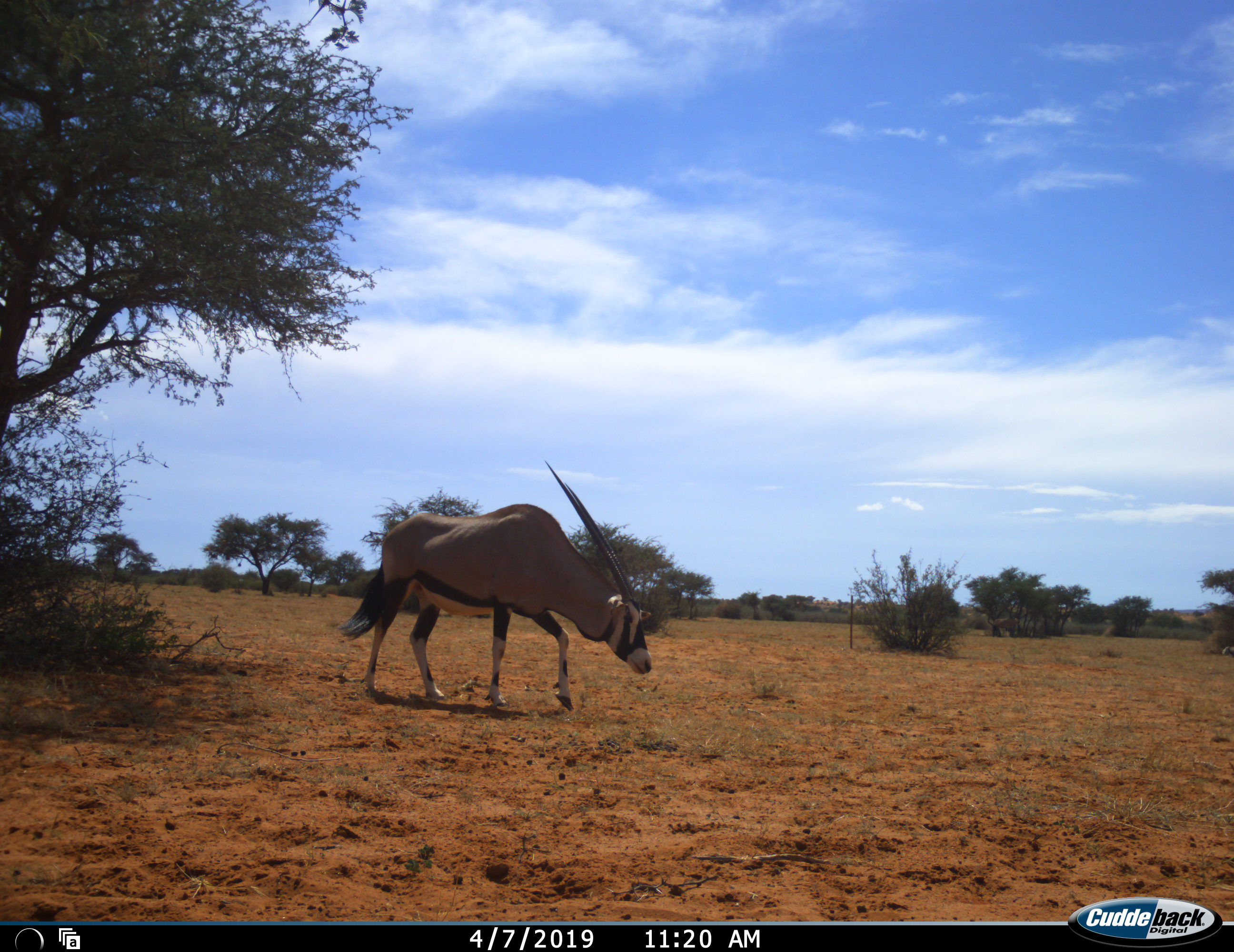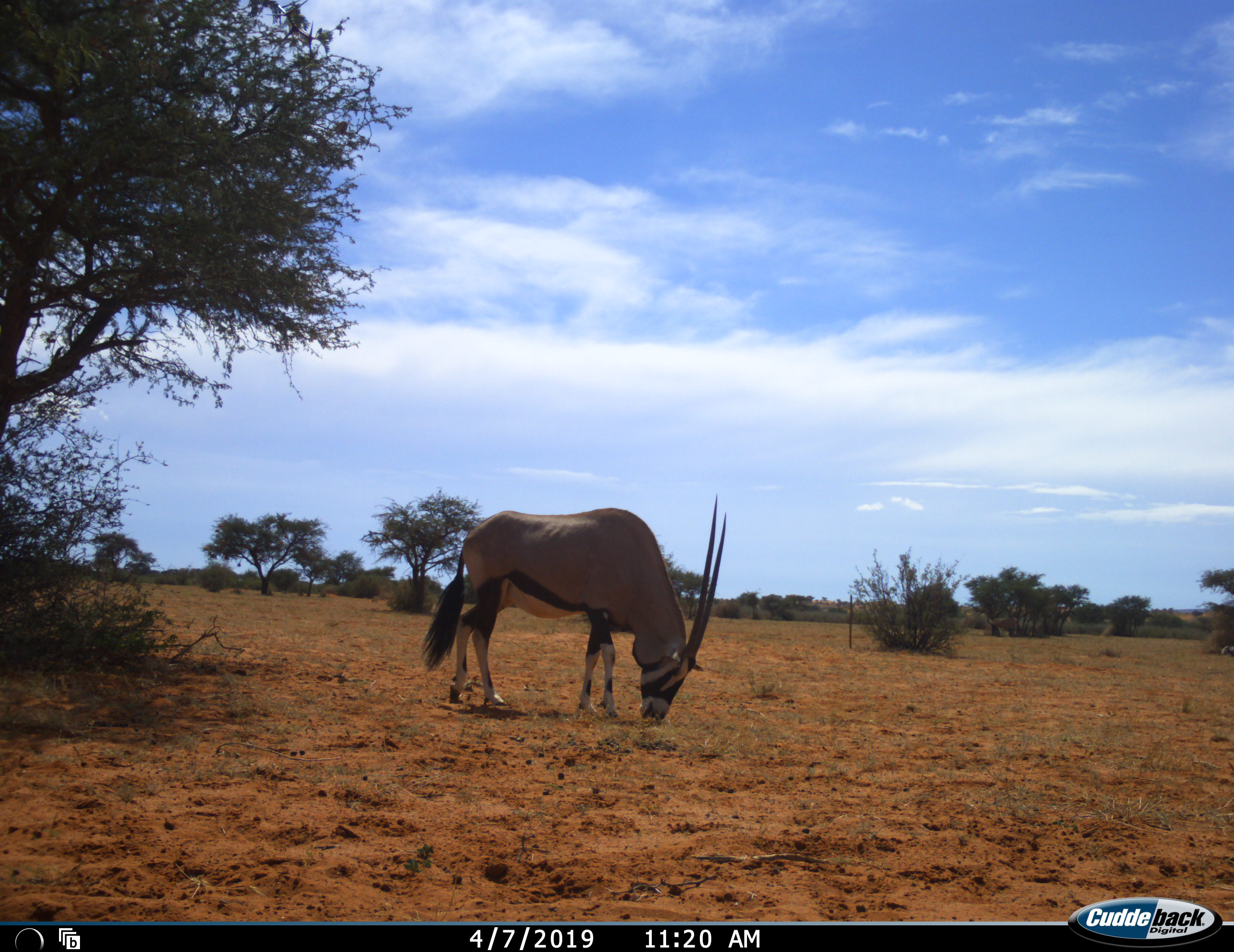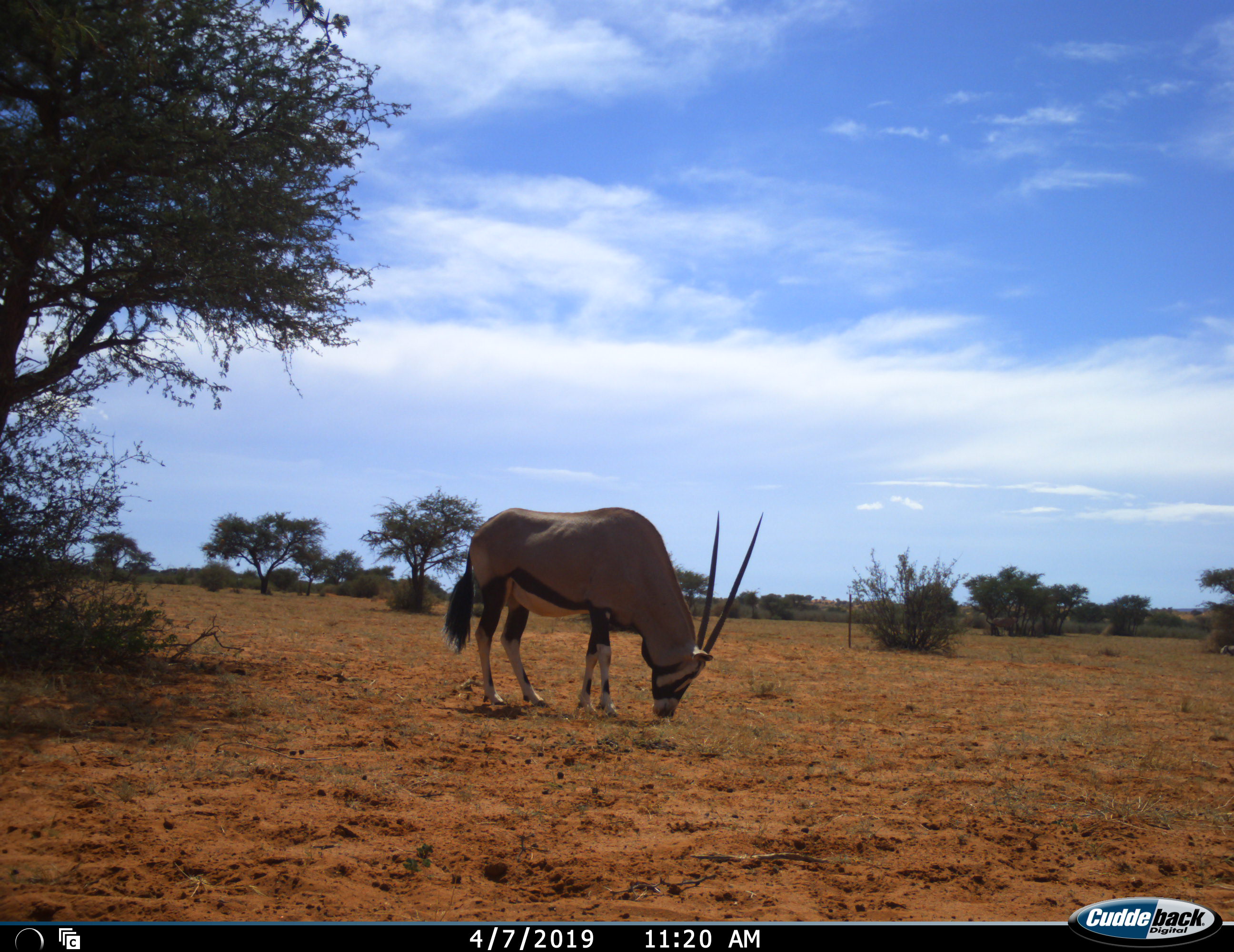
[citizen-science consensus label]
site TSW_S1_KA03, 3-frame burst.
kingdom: Animalia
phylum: Chordata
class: Mammalia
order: Artiodactyla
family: Bovidae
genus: Oryx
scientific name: Oryx gazella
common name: gemsbok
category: oryx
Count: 1.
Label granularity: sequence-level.